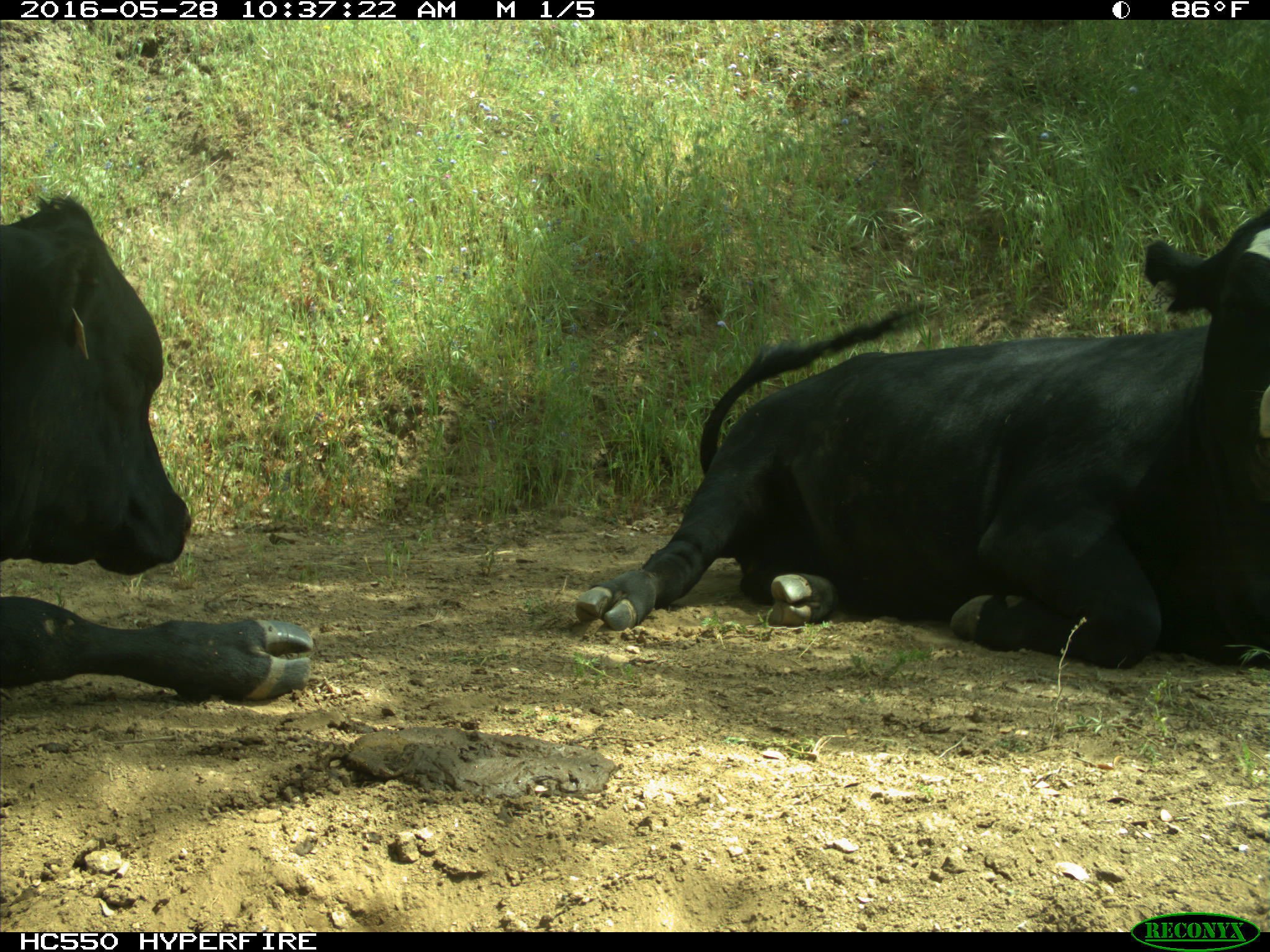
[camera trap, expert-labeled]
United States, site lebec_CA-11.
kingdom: Animalia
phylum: Chordata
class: Mammalia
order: Artiodactyla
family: Bovidae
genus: Bos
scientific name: Bos taurus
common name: domestic cow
Bos taurus (domestic cow).